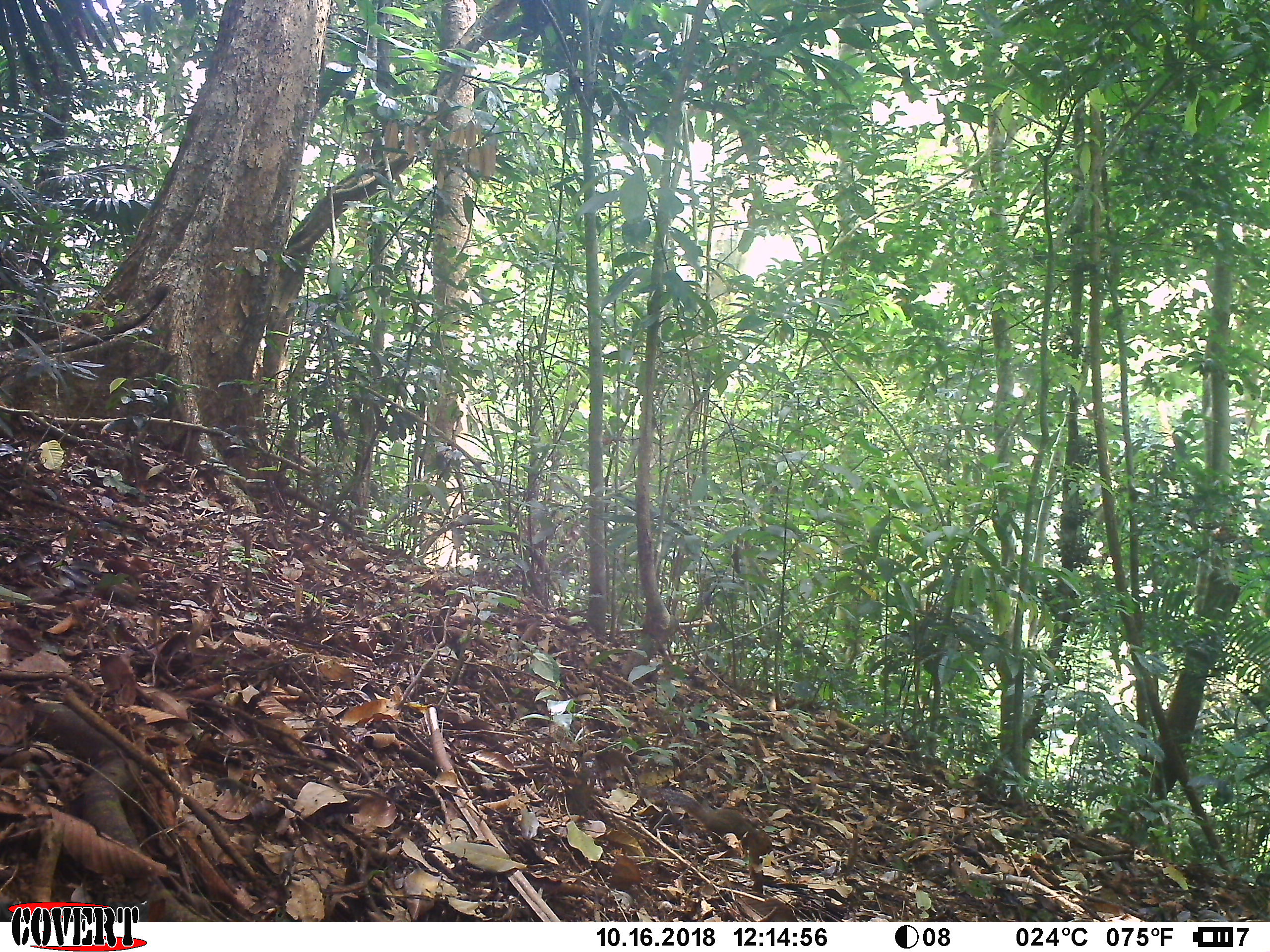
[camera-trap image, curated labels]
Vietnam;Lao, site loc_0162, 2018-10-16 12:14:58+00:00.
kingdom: Animalia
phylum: Chordata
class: Mammalia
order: Rodentia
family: Sciuridae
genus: Dremomys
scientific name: Dremomys rufigenis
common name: red-cheeked squirrel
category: red cheeked squirrel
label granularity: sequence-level